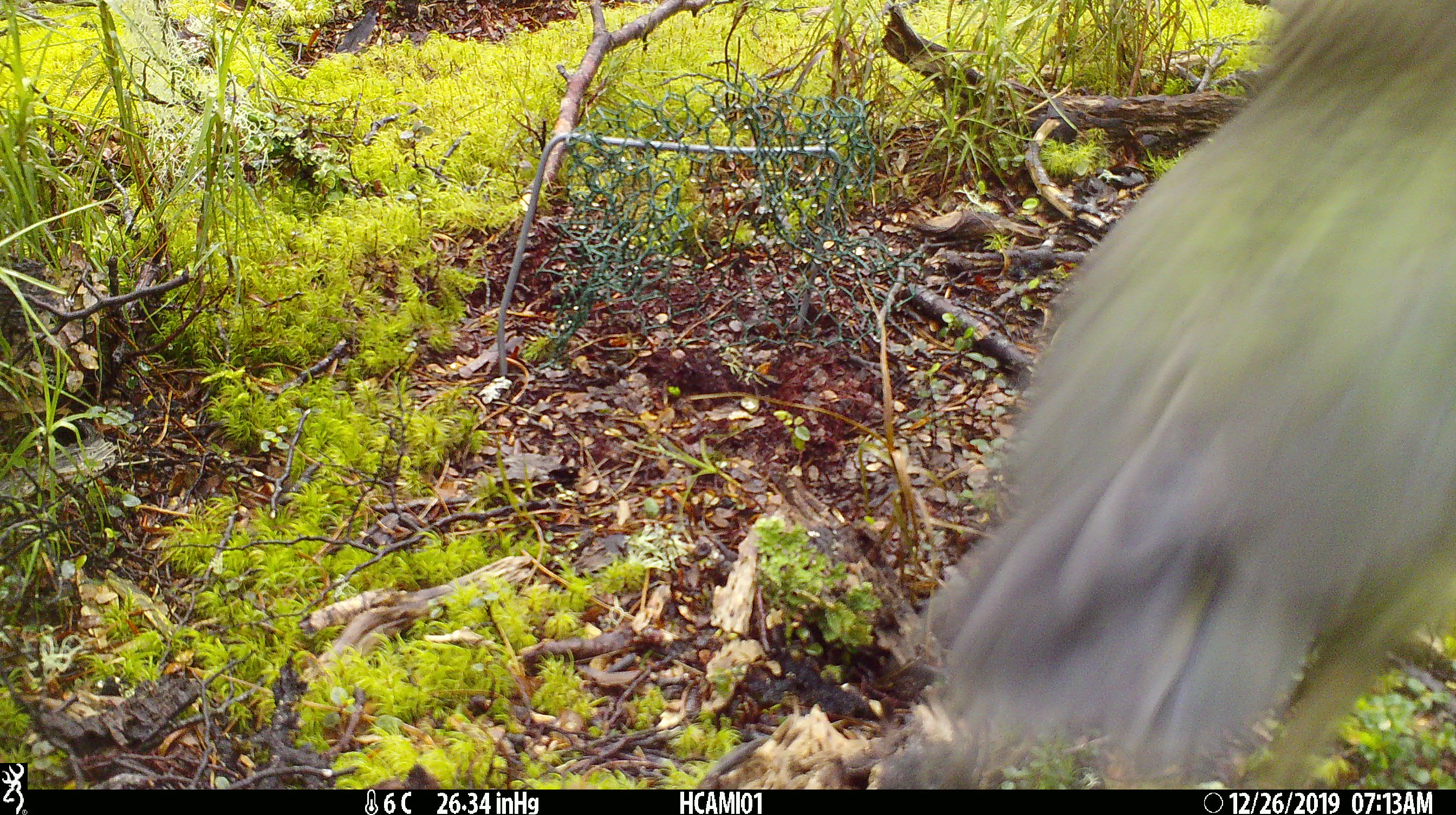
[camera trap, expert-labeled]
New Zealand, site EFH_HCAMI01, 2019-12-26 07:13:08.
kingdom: Animalia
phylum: Chordata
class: Aves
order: Psittaciformes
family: Strigopidae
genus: Nestor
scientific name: Nestor notabilis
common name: kea